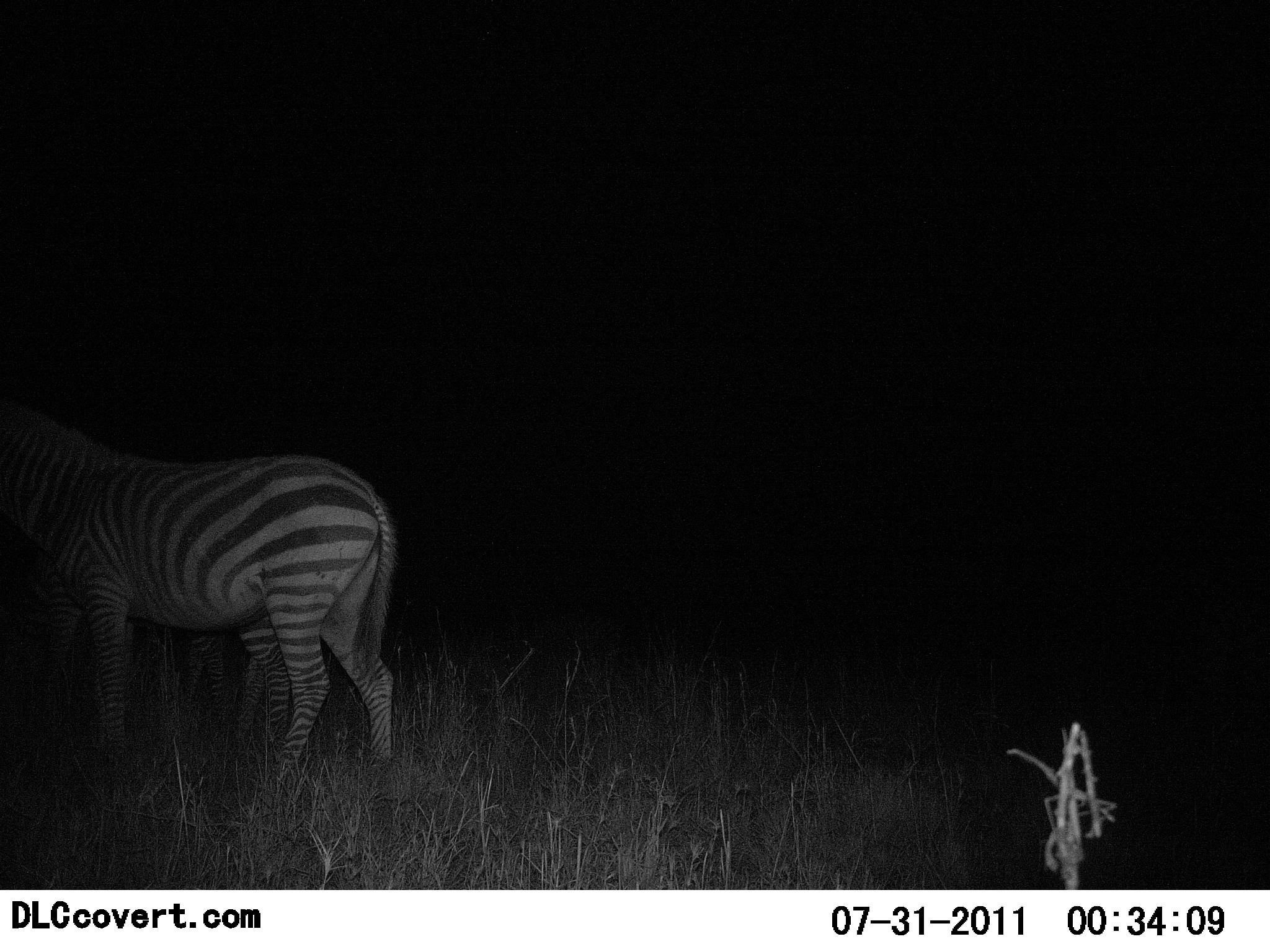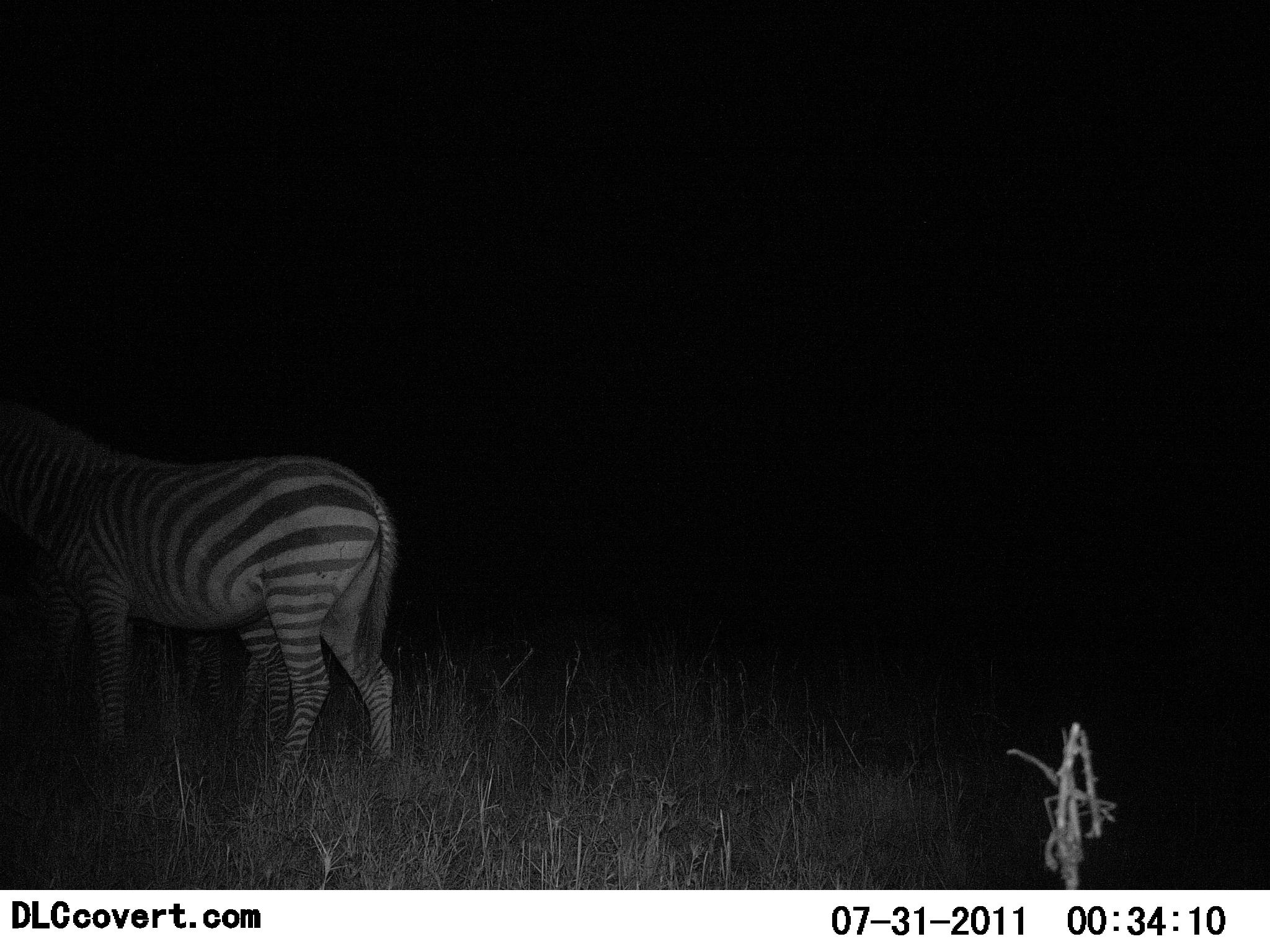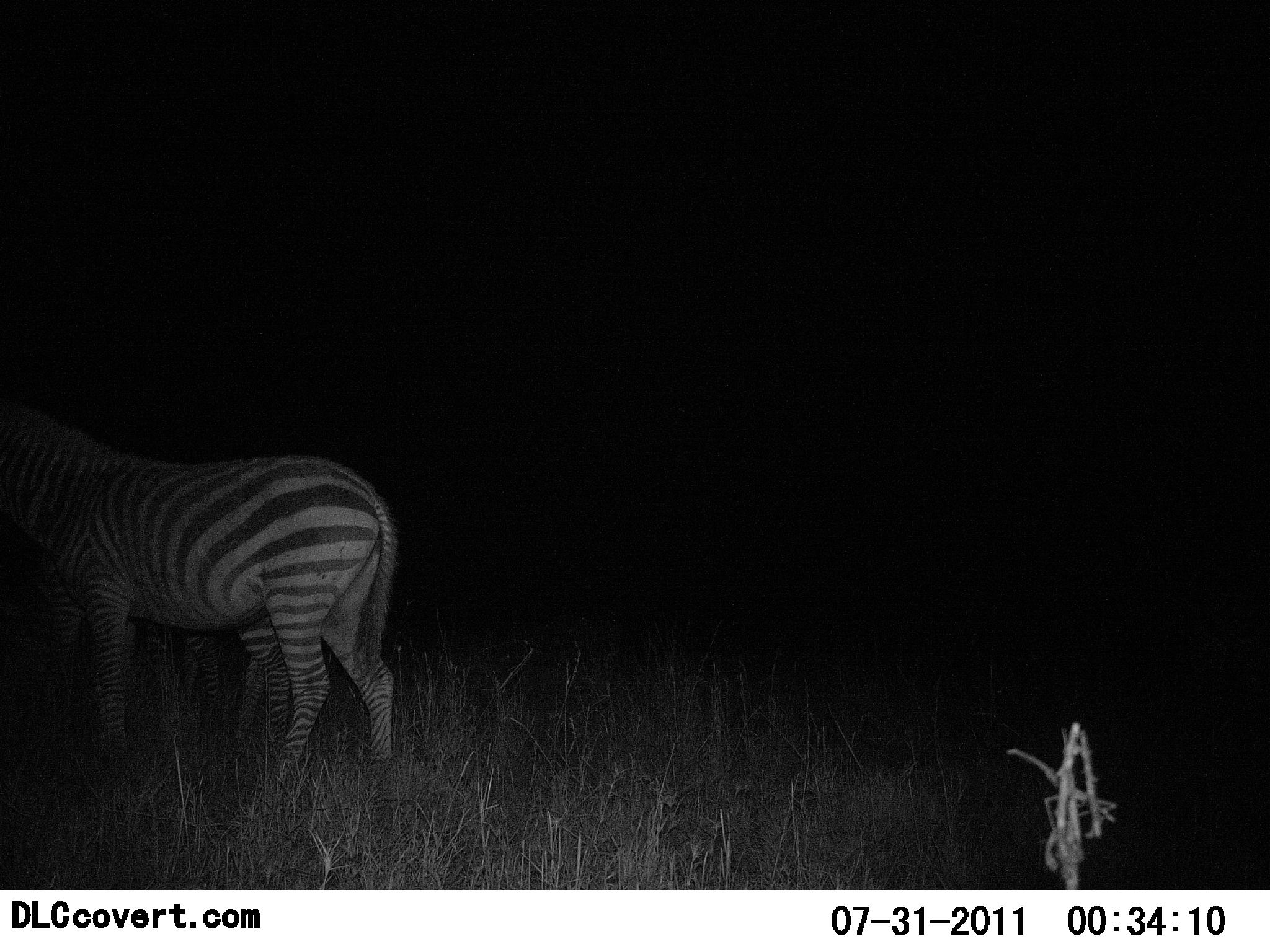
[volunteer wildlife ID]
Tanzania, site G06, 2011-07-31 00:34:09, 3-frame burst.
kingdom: Animalia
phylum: Chordata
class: Mammalia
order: Perissodactyla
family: Equidae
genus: Equus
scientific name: Equus quagga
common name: plains zebra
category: zebra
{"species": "zebra (plains zebra) (Equus quagga)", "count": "2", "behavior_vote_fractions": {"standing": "100%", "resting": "7%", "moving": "0%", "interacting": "0%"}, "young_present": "7%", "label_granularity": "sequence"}